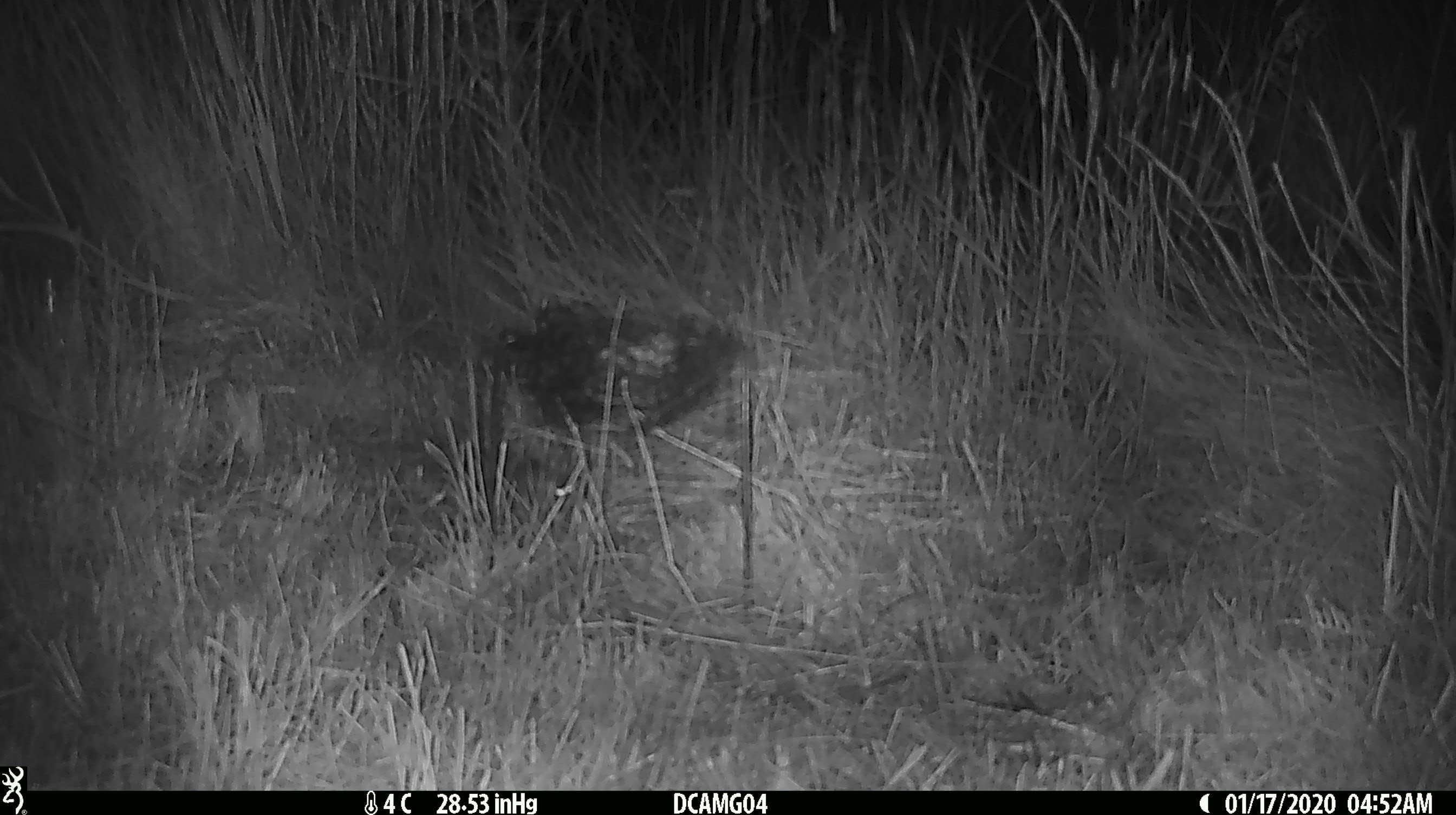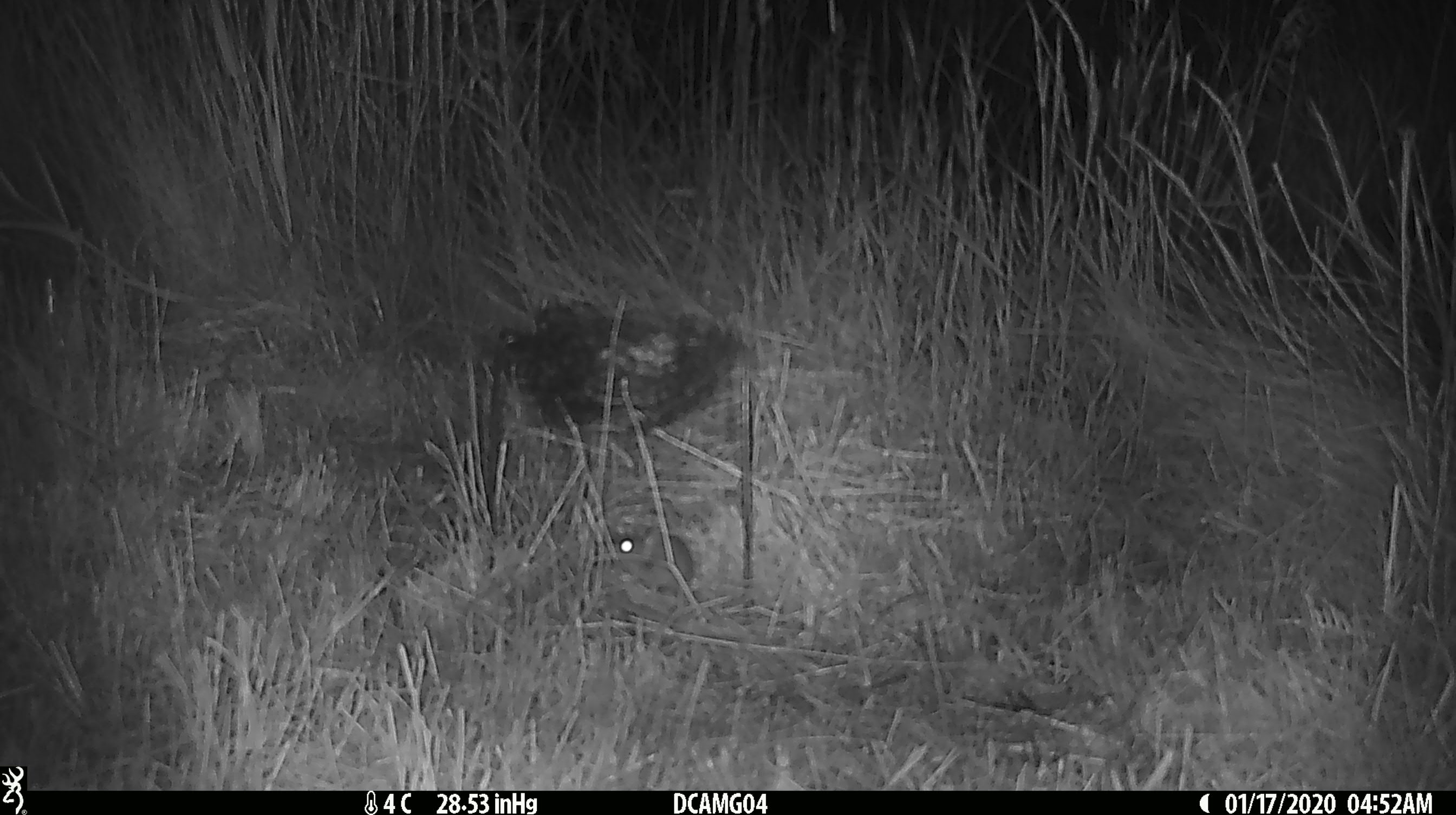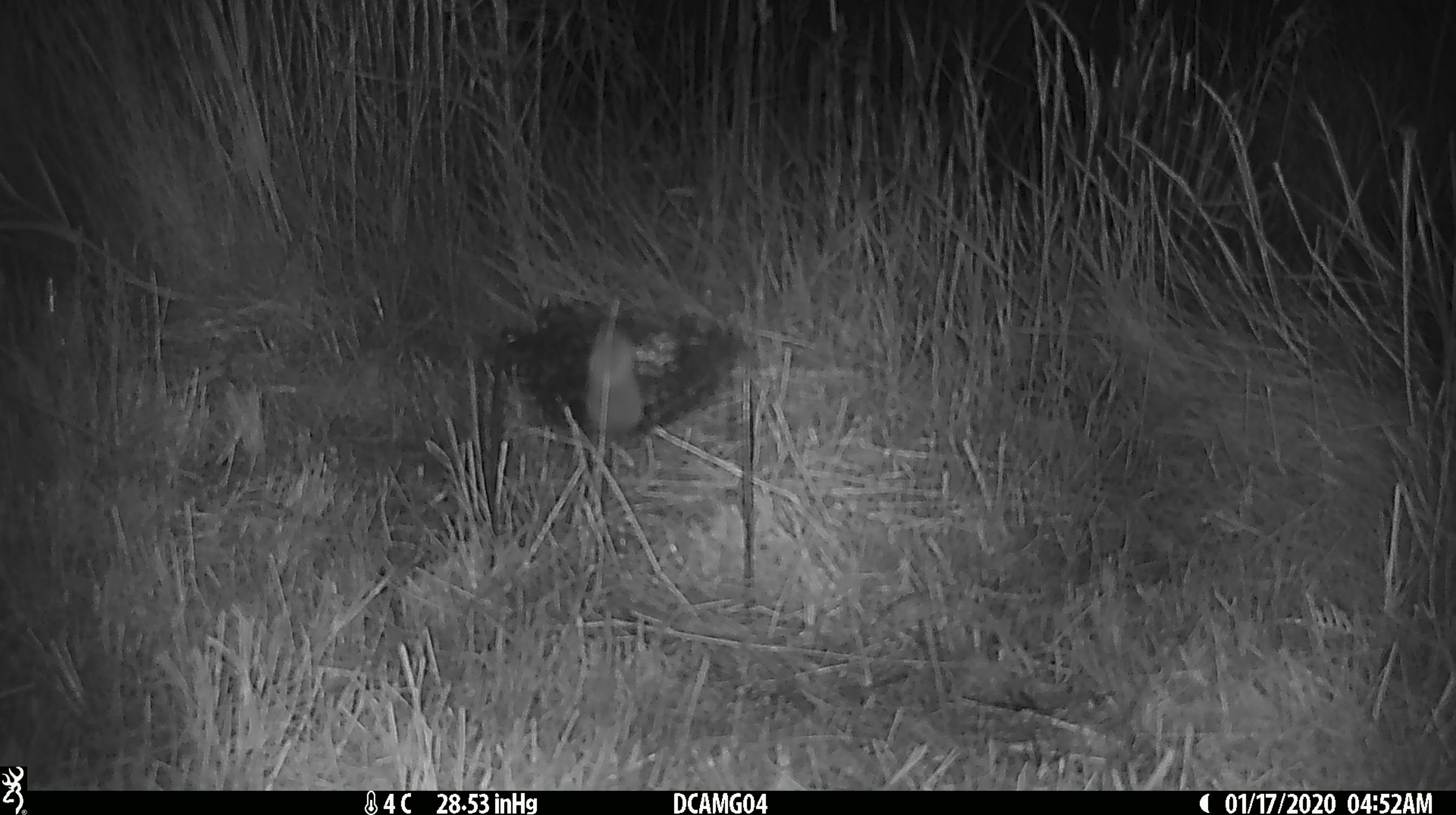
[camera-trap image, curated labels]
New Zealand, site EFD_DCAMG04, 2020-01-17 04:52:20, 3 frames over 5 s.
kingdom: Animalia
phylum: Chordata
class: Mammalia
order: Rodentia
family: Muridae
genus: Mus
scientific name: Mus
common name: mouse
Mouse (Mus).